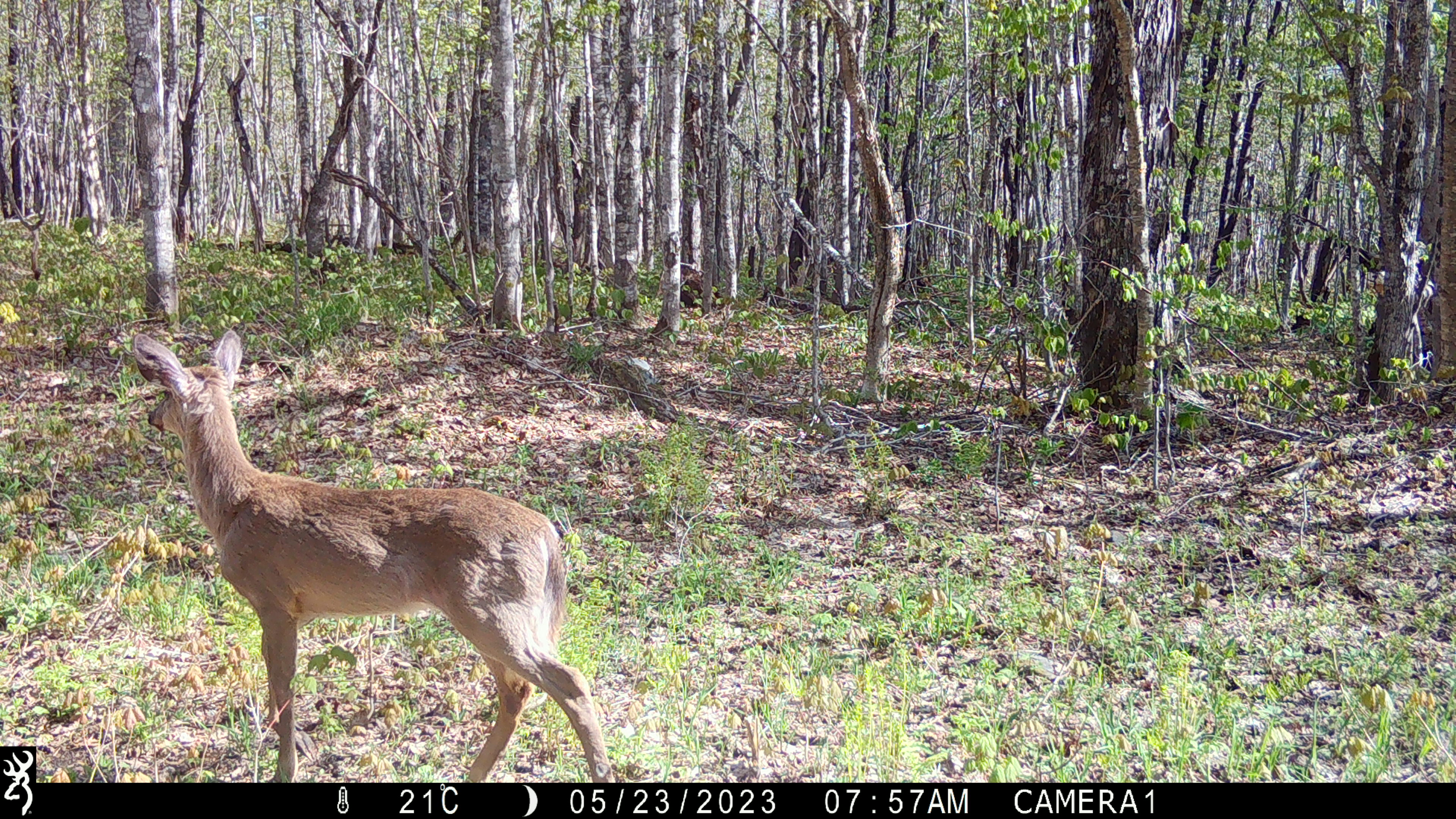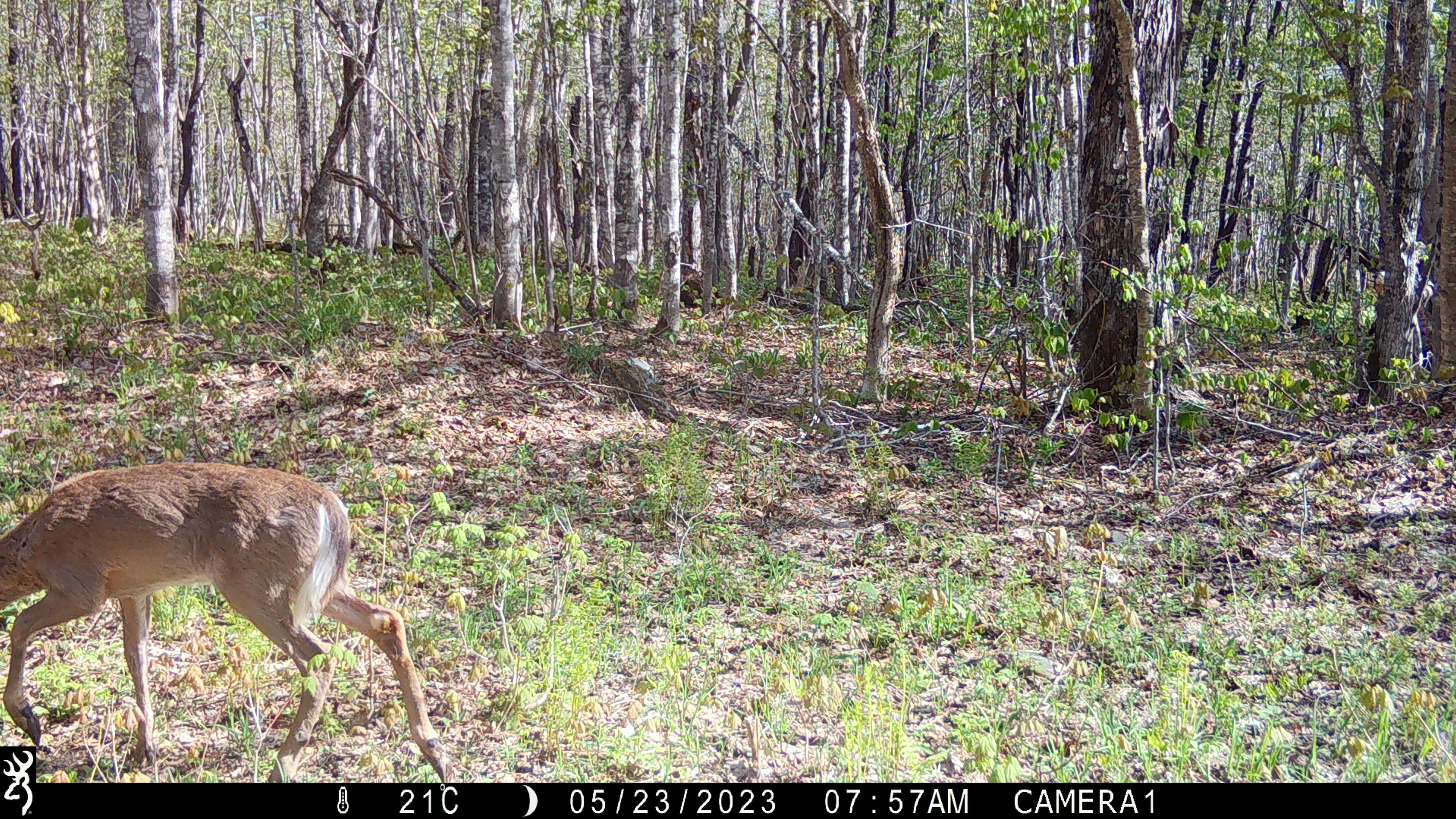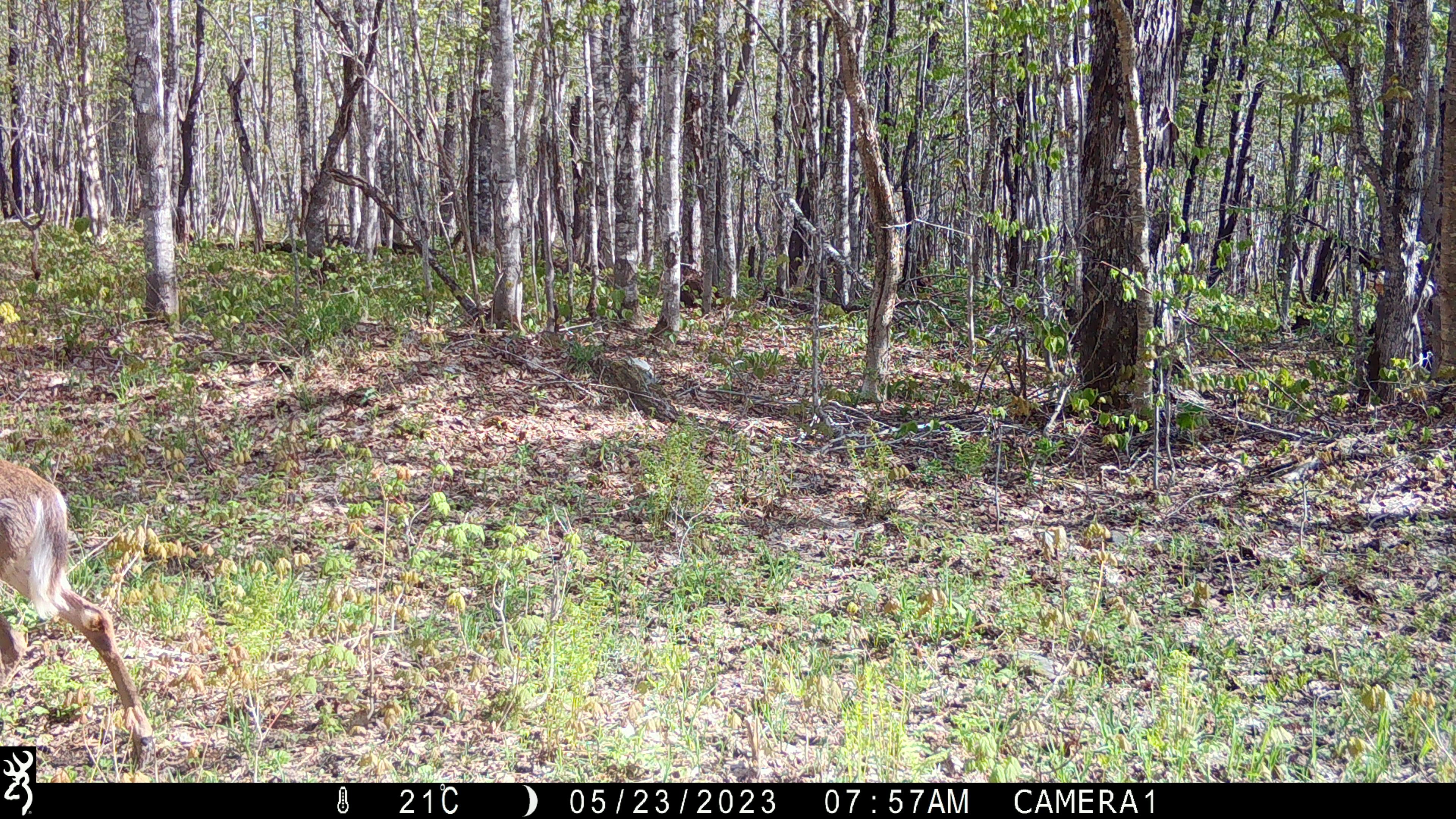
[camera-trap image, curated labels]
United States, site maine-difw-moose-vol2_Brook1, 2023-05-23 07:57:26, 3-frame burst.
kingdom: Animalia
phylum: Chordata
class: Mammalia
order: Artiodactyla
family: Cervidae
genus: Odocoileus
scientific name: Odocoileus virginianus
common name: white-tailed deer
White-tailed deer (Odocoileus virginianus).